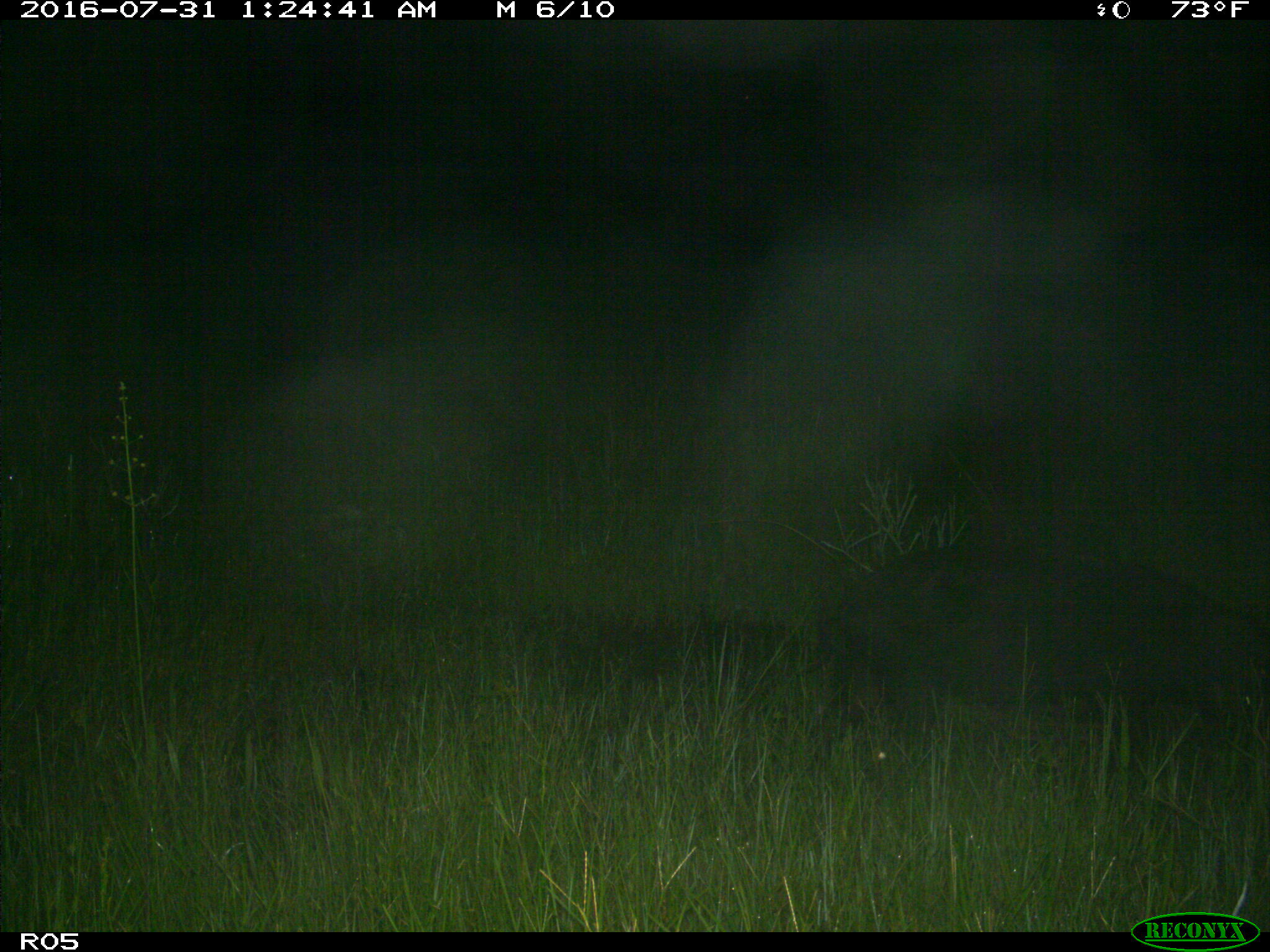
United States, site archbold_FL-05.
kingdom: Animalia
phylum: Chordata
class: Mammalia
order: Artiodactyla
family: Suidae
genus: Sus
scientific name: Sus scrofa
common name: wild boar